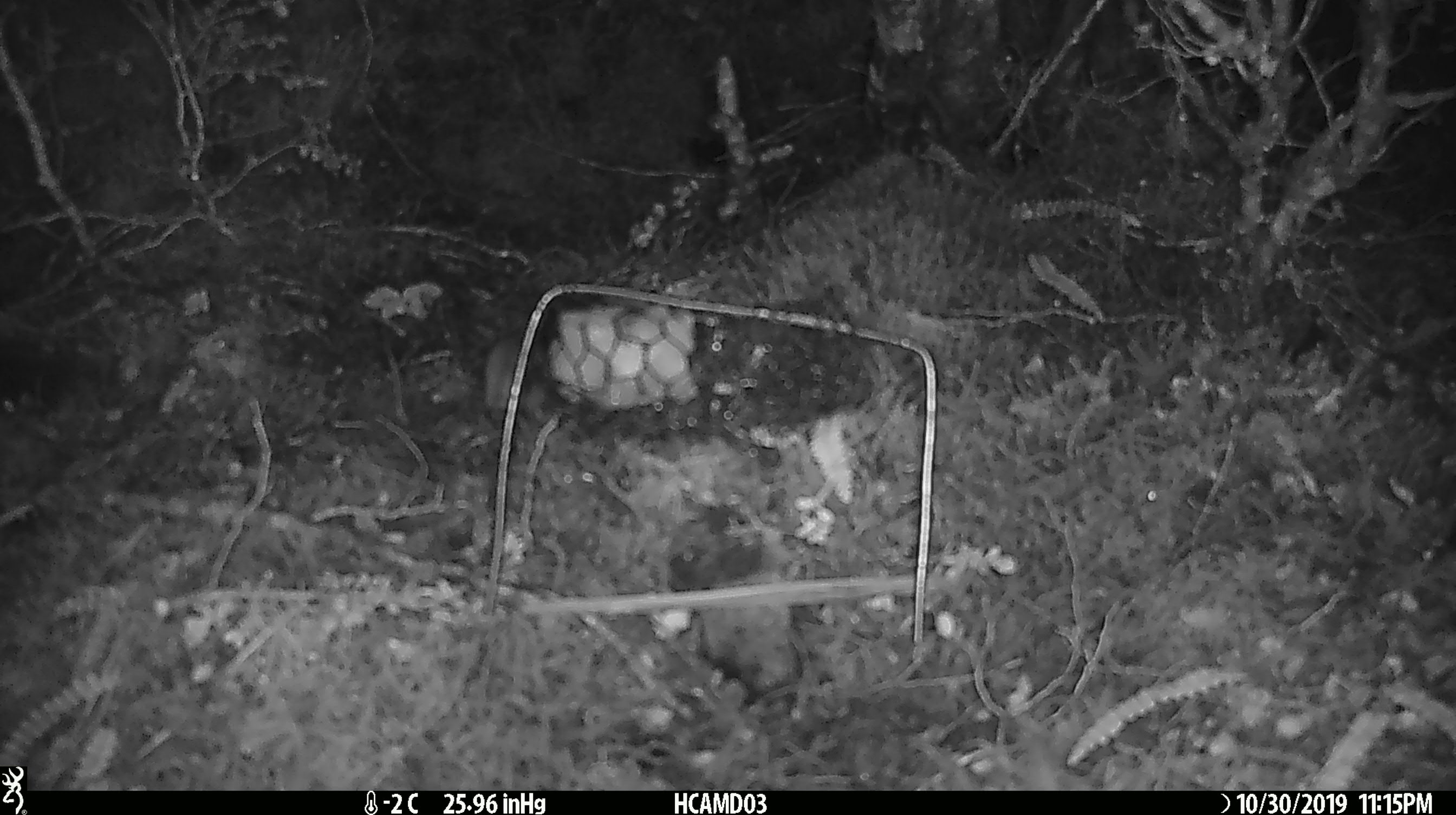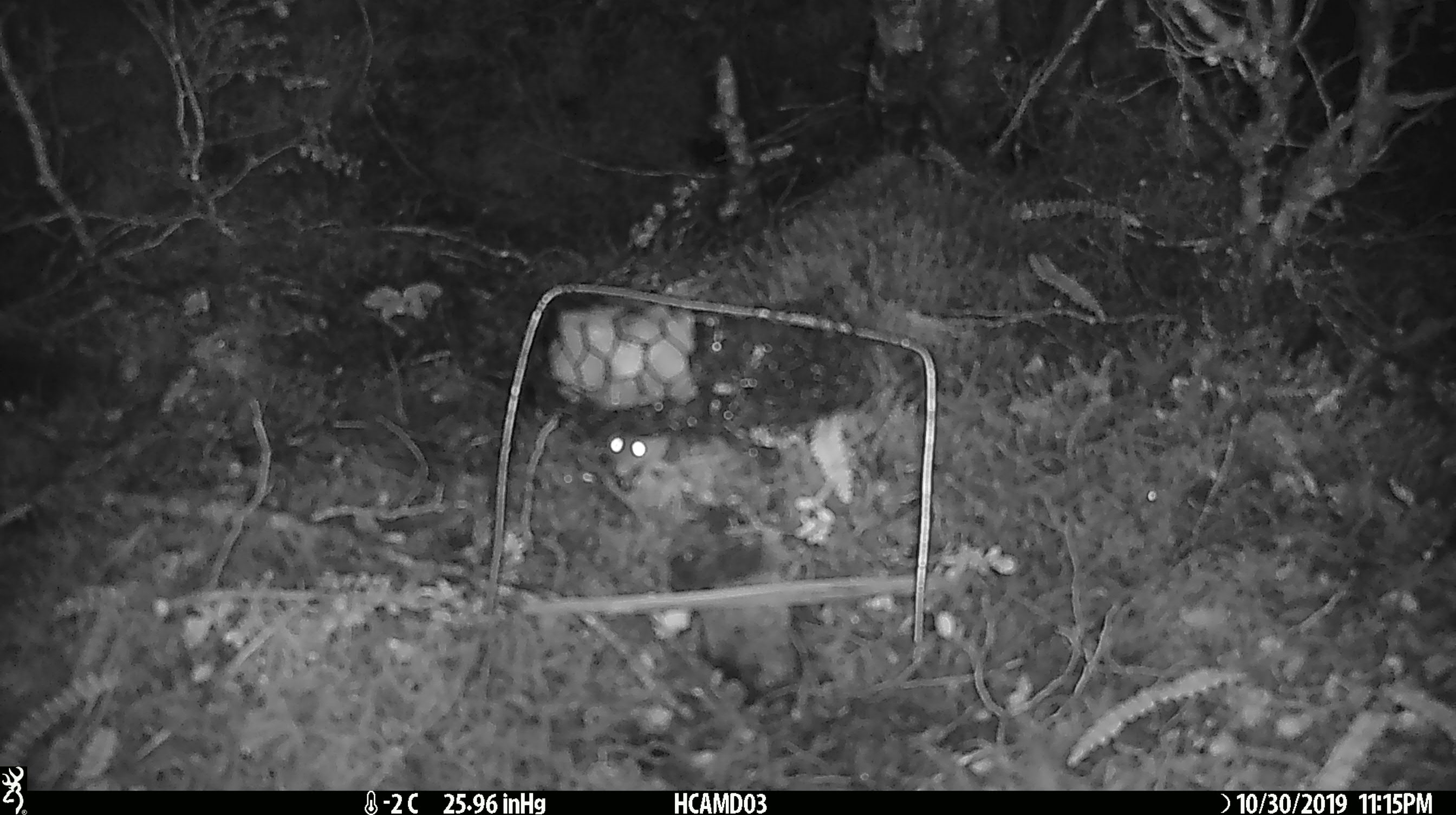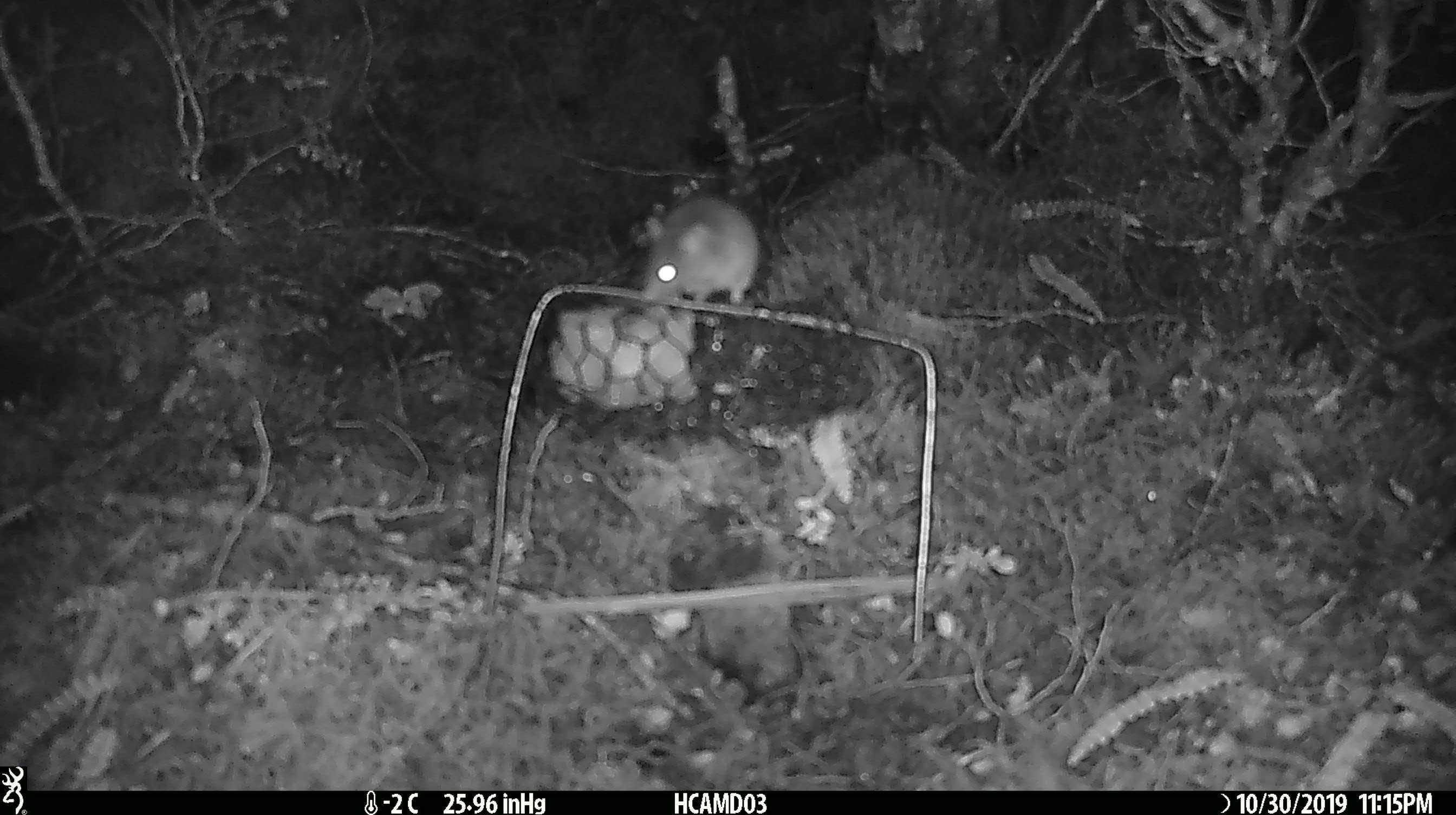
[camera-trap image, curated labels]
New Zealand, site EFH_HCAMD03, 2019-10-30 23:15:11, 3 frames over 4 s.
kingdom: Animalia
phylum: Chordata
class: Mammalia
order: Rodentia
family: Muridae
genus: Mus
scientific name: Mus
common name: mouse